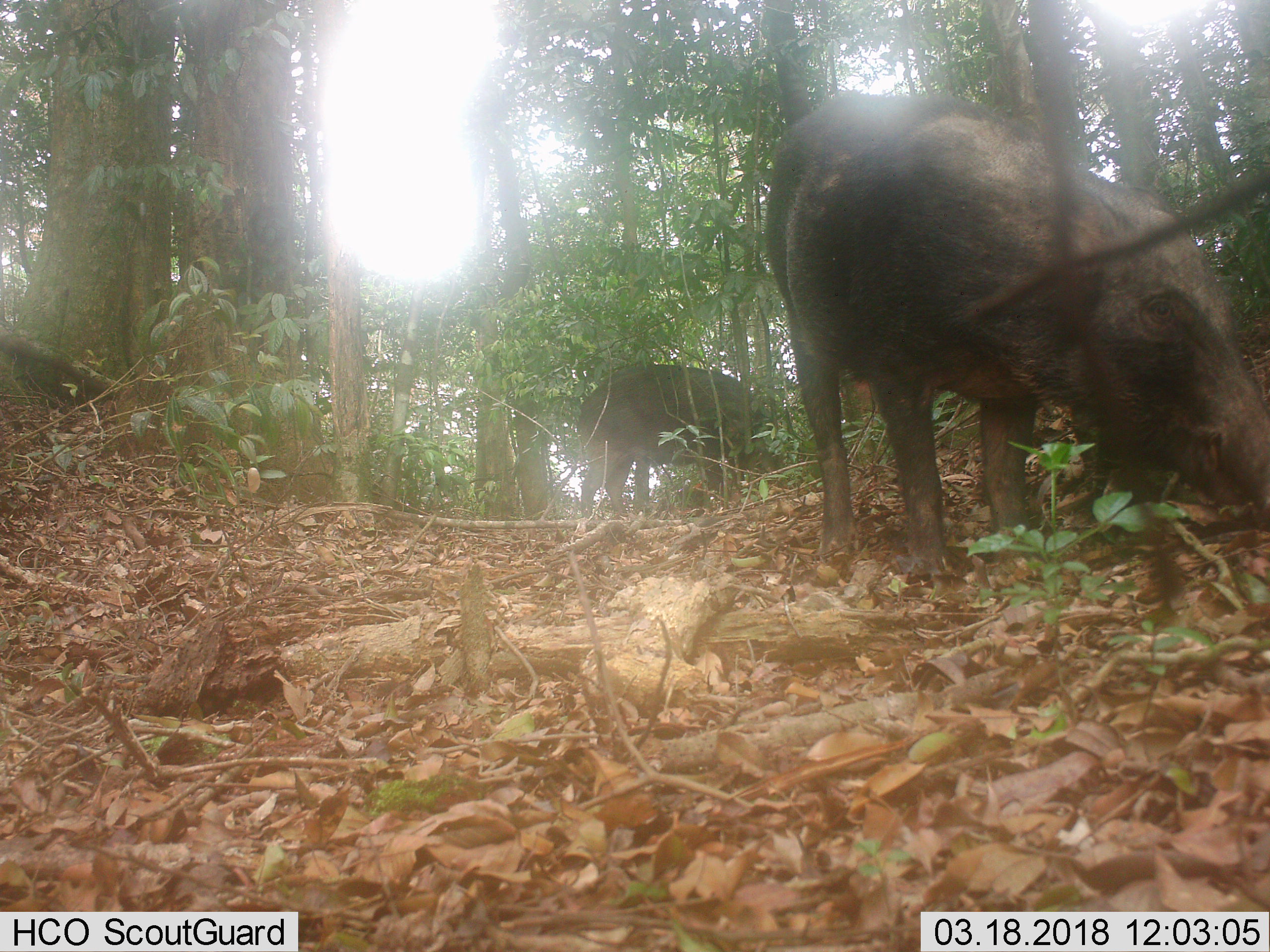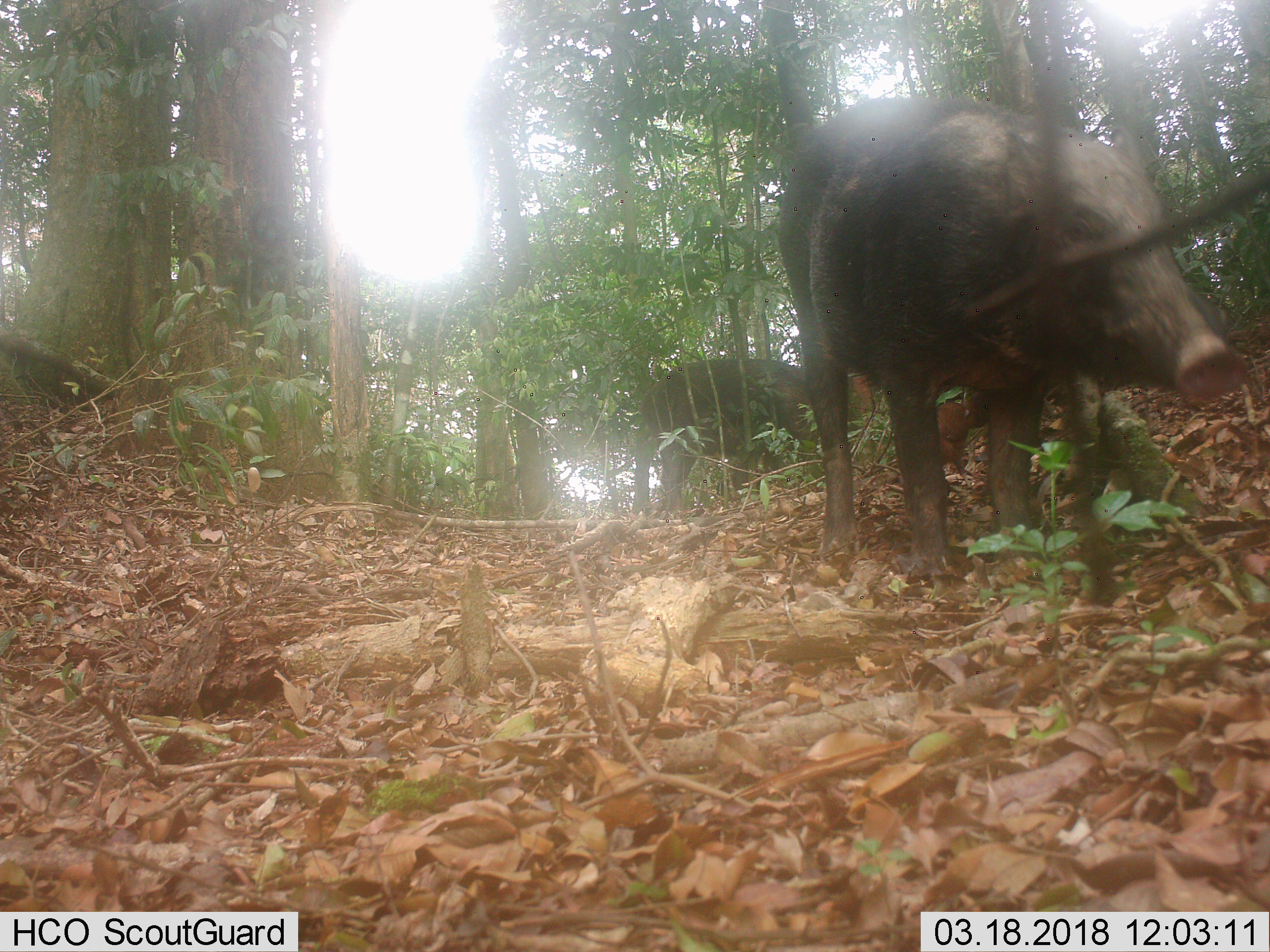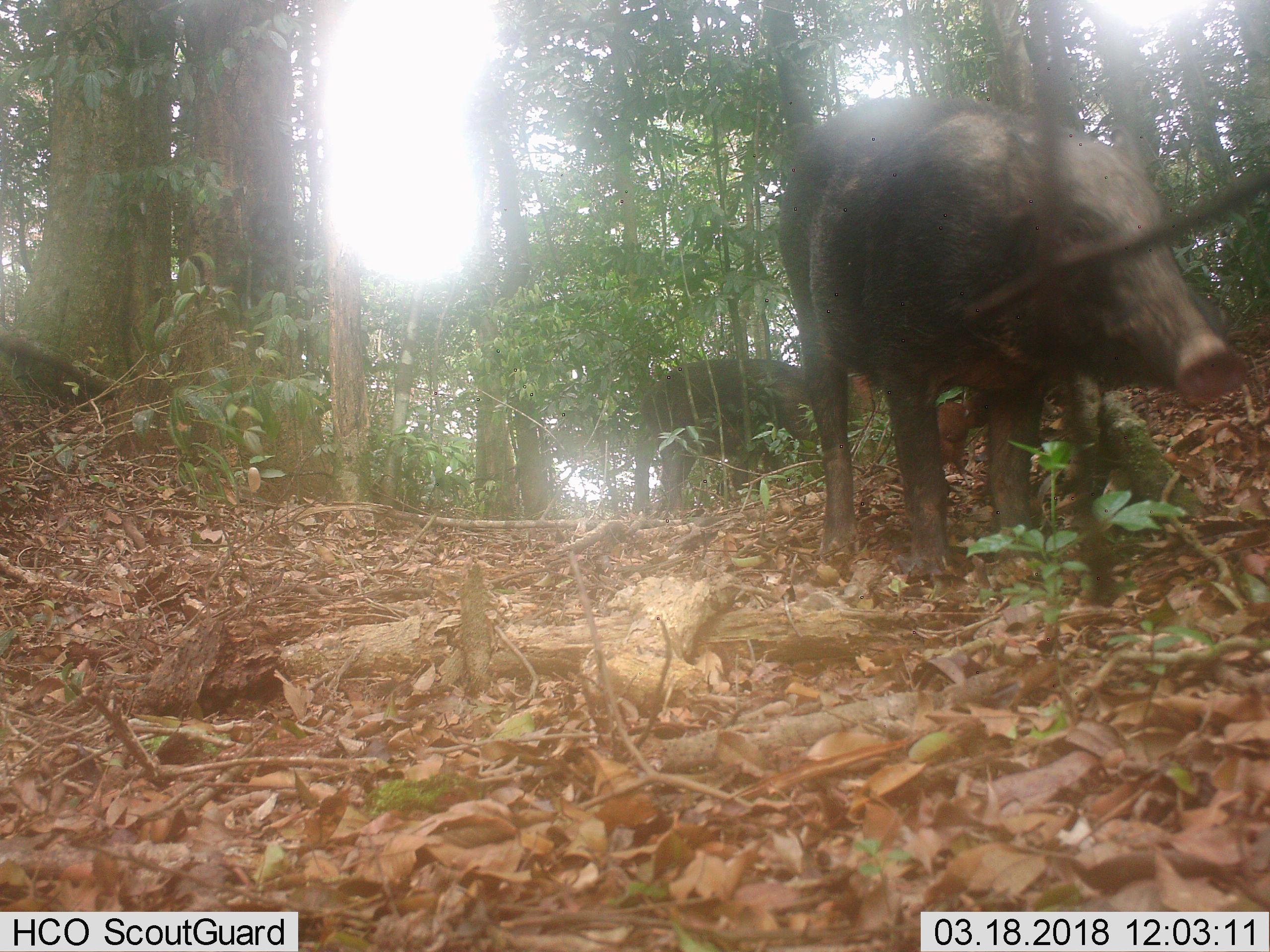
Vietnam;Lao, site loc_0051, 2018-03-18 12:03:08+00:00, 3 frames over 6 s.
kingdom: Animalia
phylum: Chordata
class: Mammalia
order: Artiodactyla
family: Suidae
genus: Sus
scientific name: Sus scrofa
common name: eurasian wild pig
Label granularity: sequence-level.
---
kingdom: Animalia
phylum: Chordata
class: Aves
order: Galliformes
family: Phasianidae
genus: Gallus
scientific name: Gallus gallus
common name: red junglefowl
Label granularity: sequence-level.